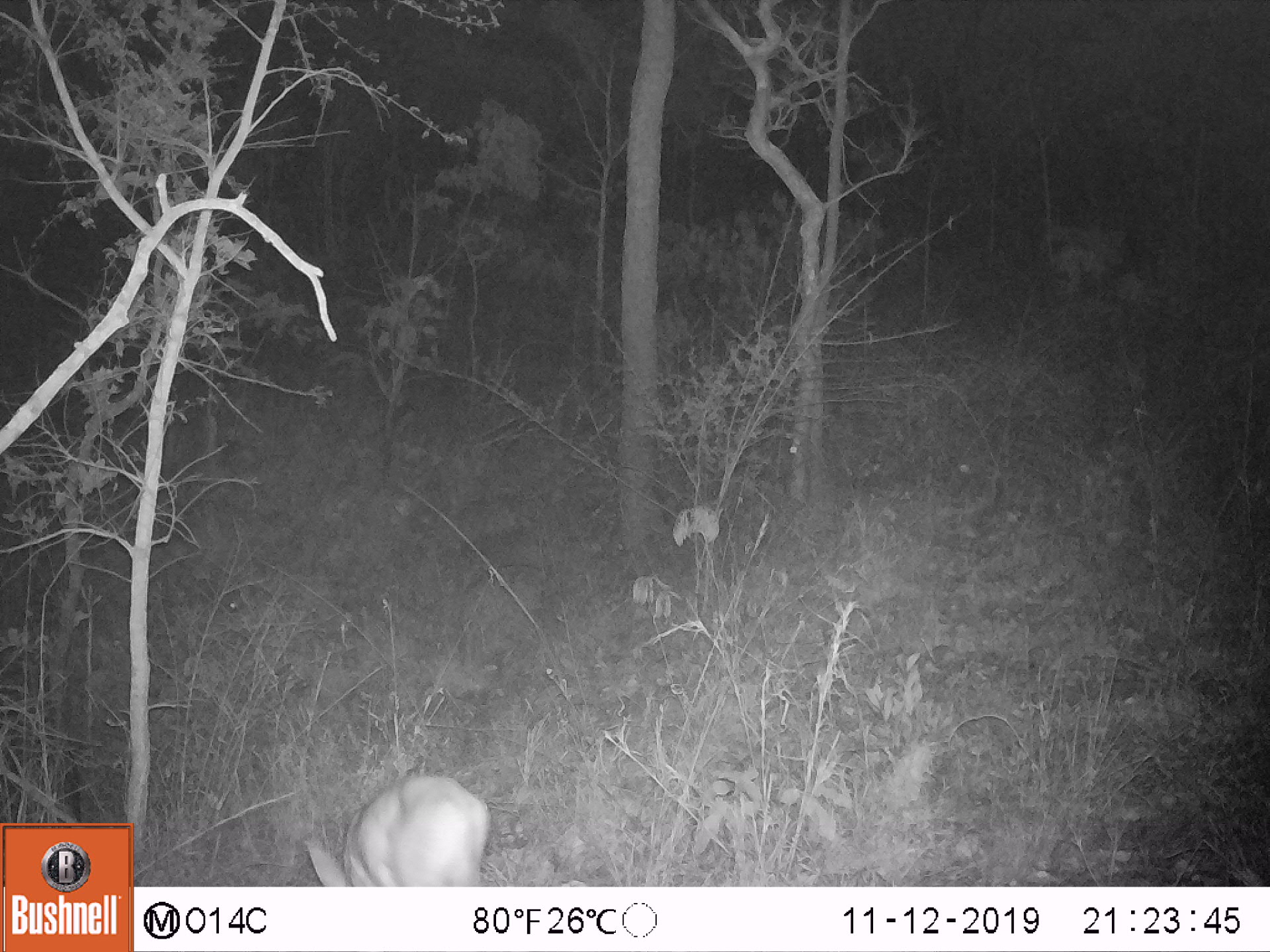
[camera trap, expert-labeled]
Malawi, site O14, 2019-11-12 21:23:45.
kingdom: Animalia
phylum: Chordata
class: Mammalia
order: Artiodactyla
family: Bovidae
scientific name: Antilopinae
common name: small antelope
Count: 1.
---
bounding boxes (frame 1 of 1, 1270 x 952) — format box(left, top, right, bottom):
small antelope: box(278, 760, 508, 886)